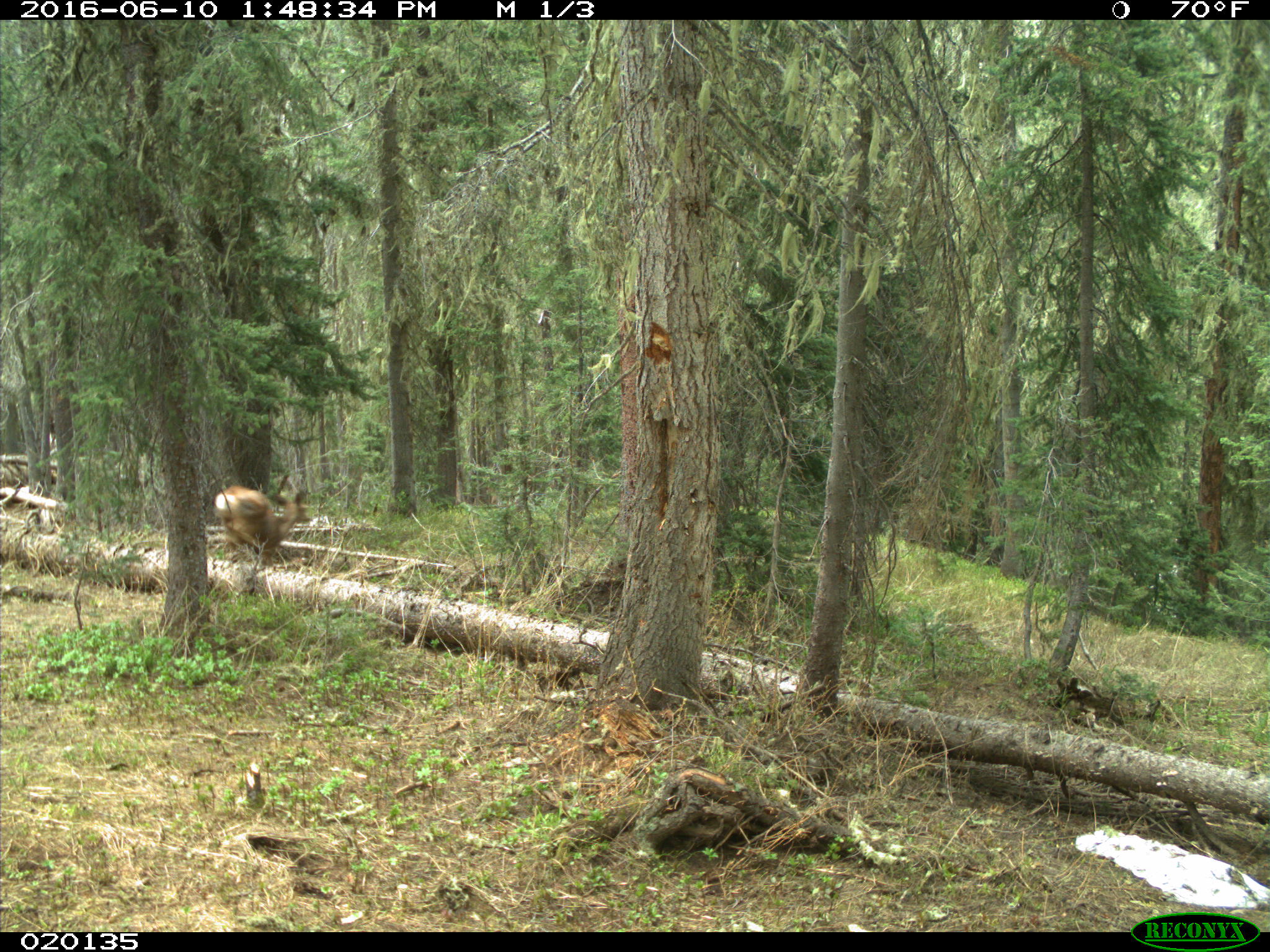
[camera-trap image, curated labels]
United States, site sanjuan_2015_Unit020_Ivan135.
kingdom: Animalia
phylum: Chordata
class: Mammalia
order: Artiodactyla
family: Cervidae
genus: Odocoileus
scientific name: Odocoileus hemionus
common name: mule deer